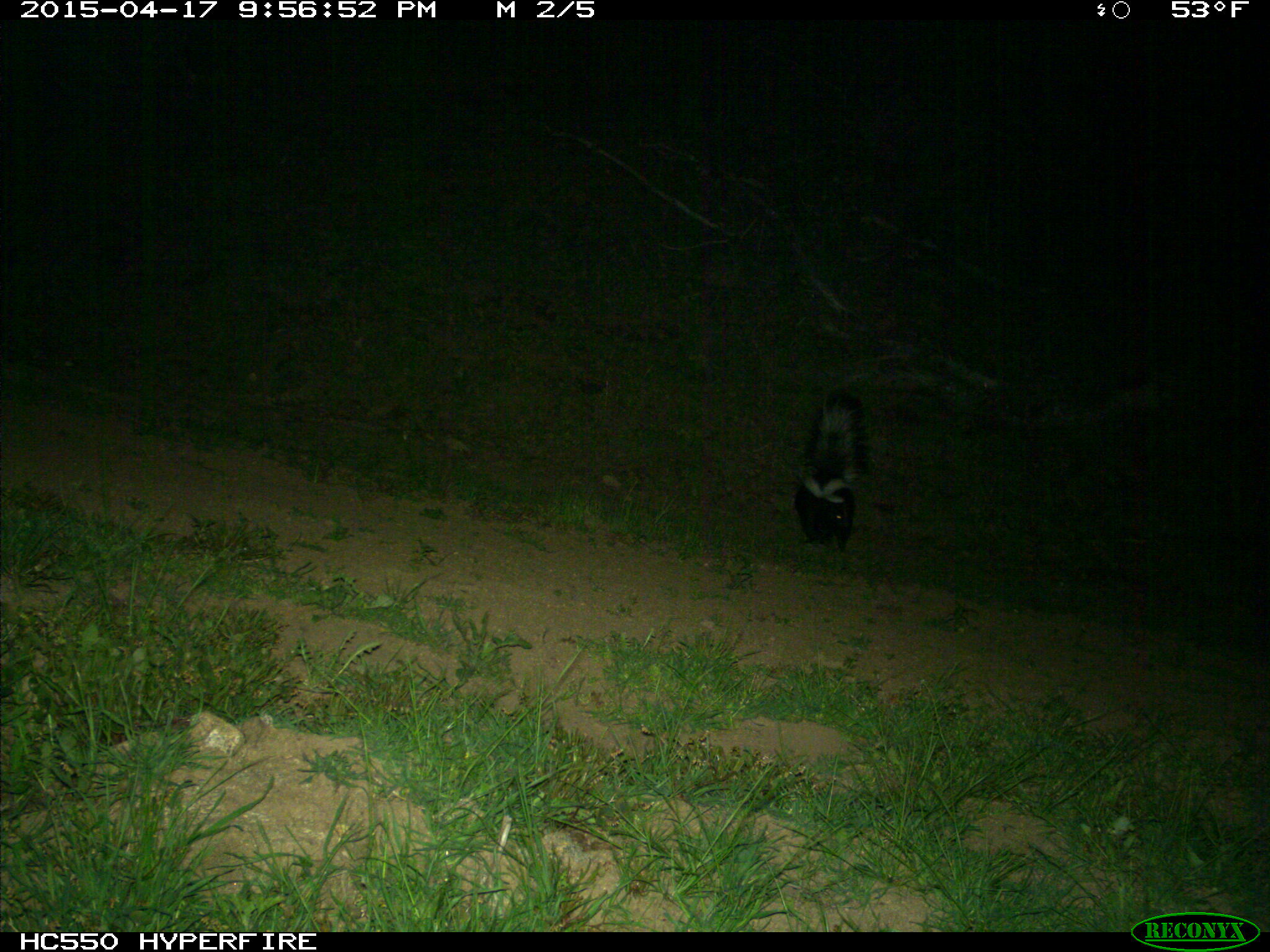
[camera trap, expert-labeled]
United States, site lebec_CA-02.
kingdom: Animalia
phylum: Chordata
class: Mammalia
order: Carnivora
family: Mephitidae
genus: Mephitis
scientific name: Mephitis mephitis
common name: striped skunk